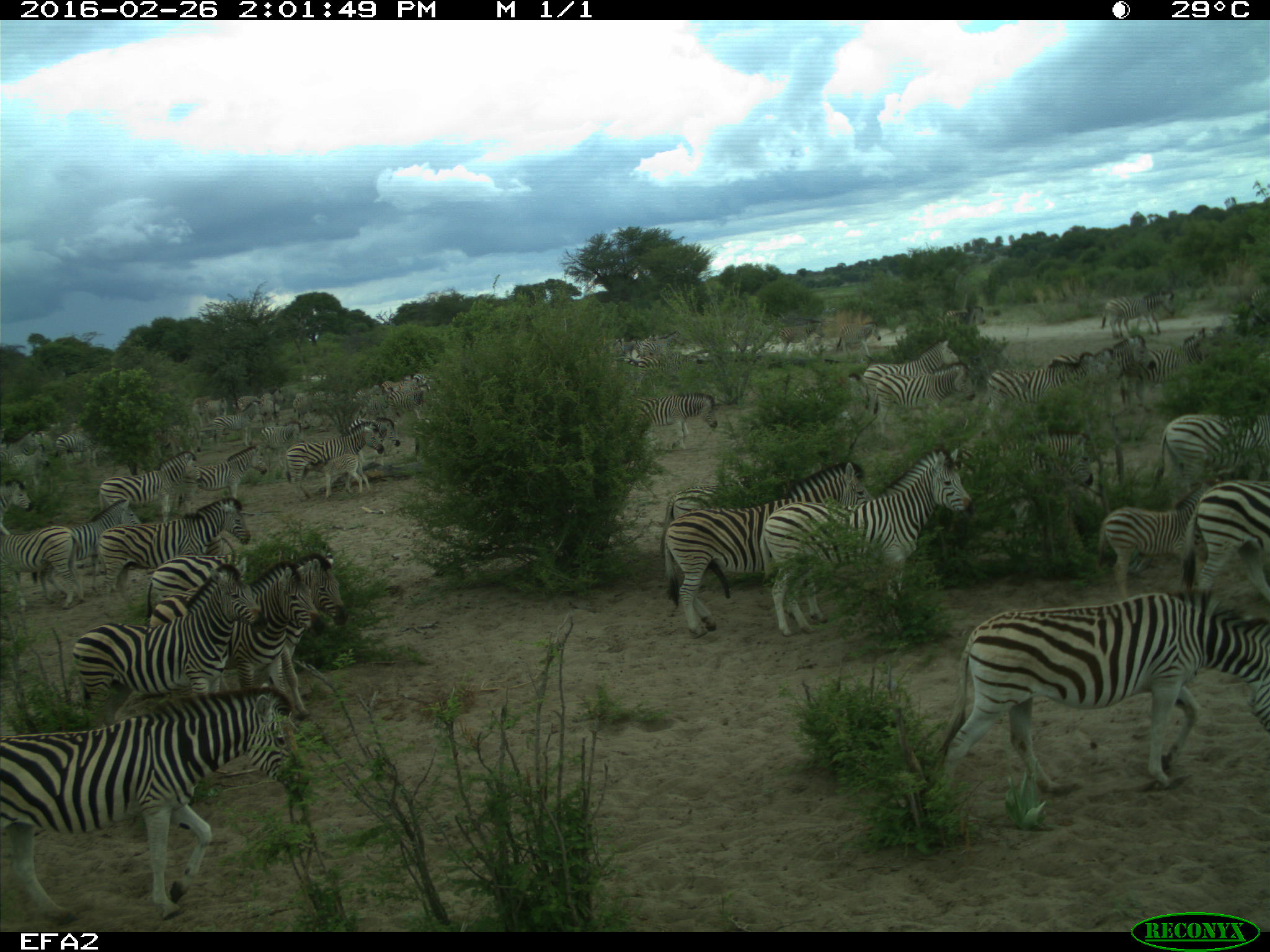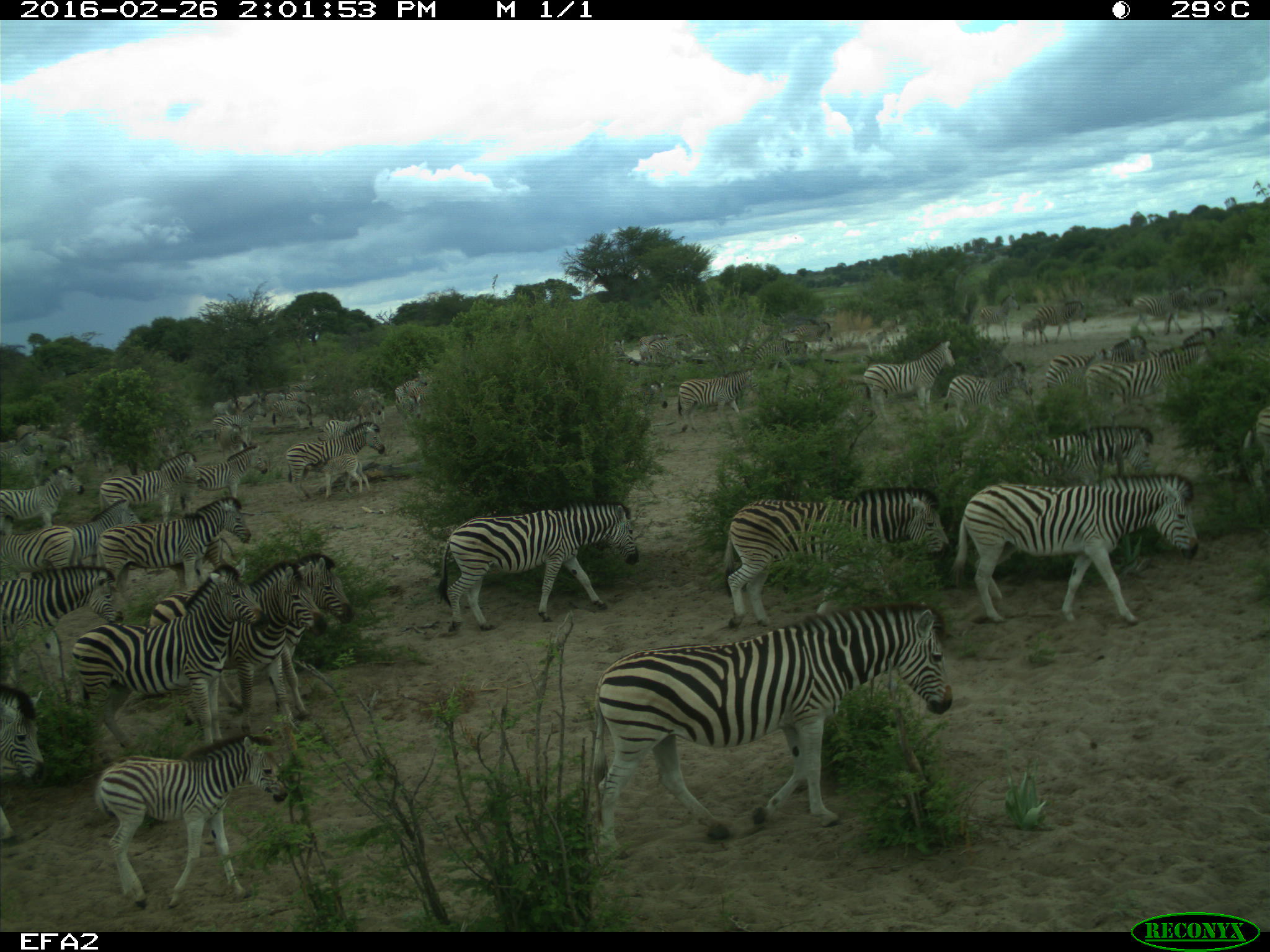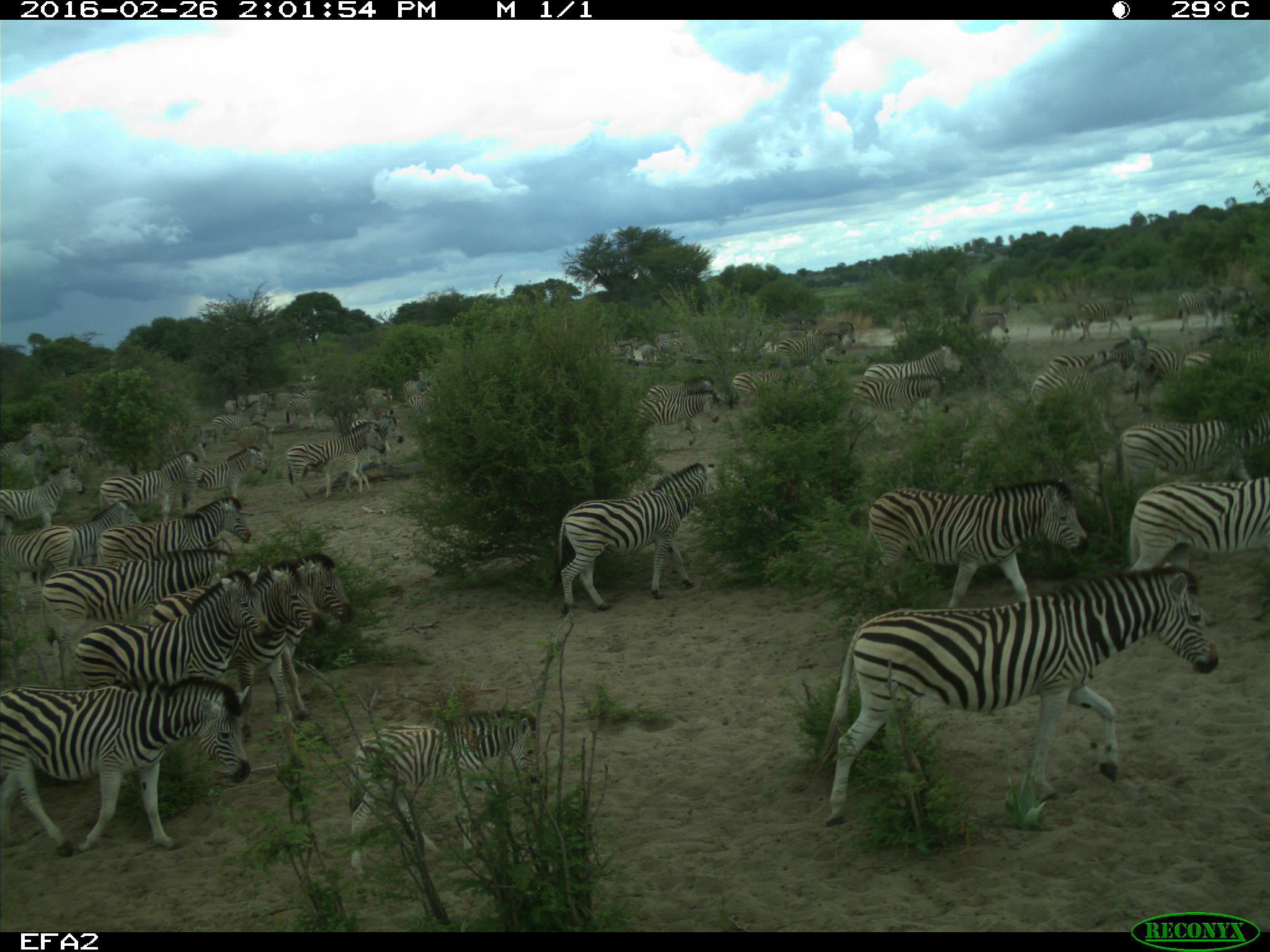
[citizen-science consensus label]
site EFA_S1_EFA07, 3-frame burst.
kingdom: Animalia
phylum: Chordata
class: Mammalia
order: Perissodactyla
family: Equidae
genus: Equus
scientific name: Equus quagga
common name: plains zebra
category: zebraplains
Zebraplains (plains zebra) (Equus quagga), count 51+. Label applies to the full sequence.